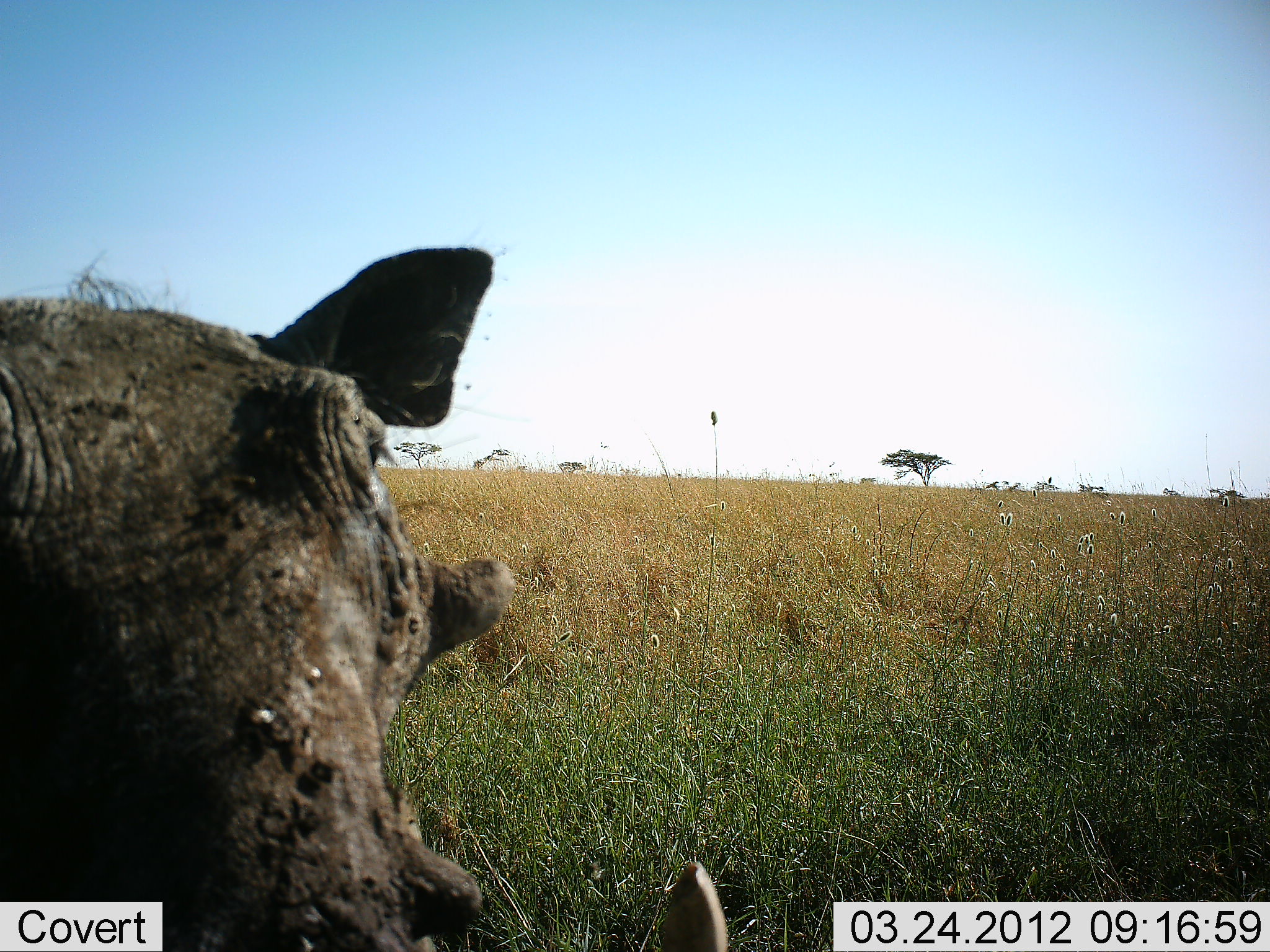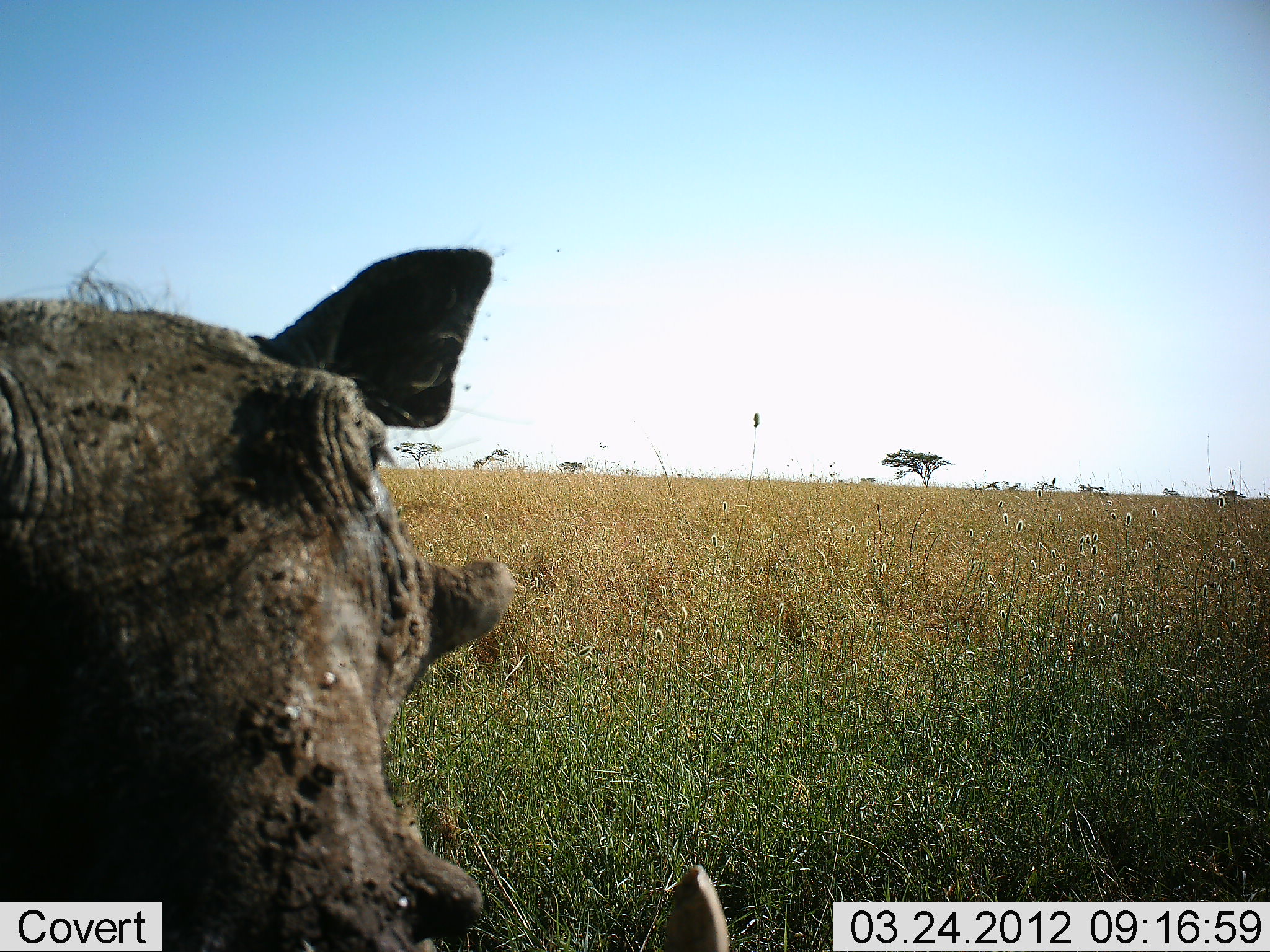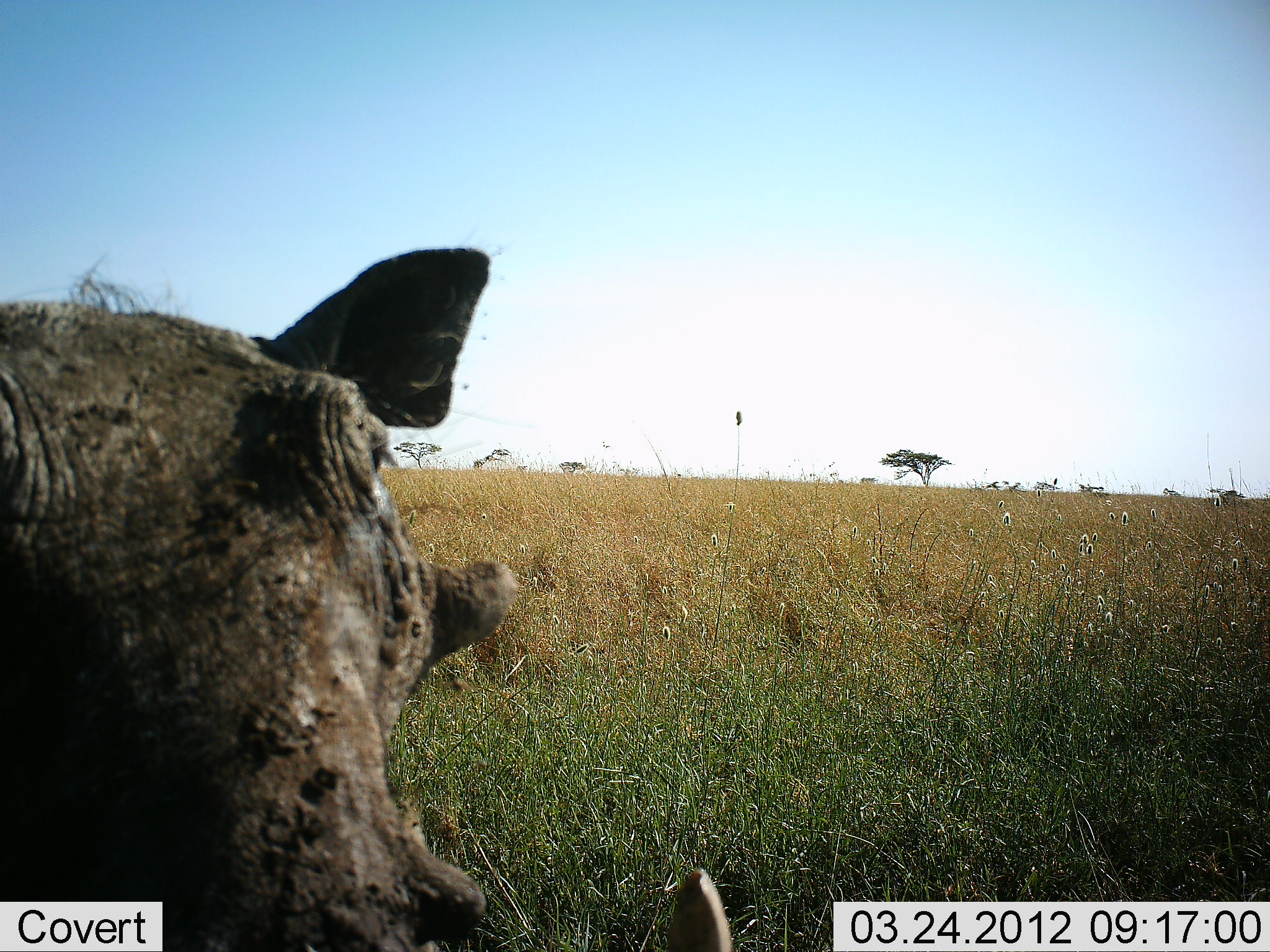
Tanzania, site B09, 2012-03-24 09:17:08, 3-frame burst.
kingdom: Animalia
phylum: Chordata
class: Mammalia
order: Artiodactyla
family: Suidae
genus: Phacochoerus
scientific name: Phacochoerus africanus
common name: warthog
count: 1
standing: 65%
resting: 24%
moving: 6%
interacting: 6%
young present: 0%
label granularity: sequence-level